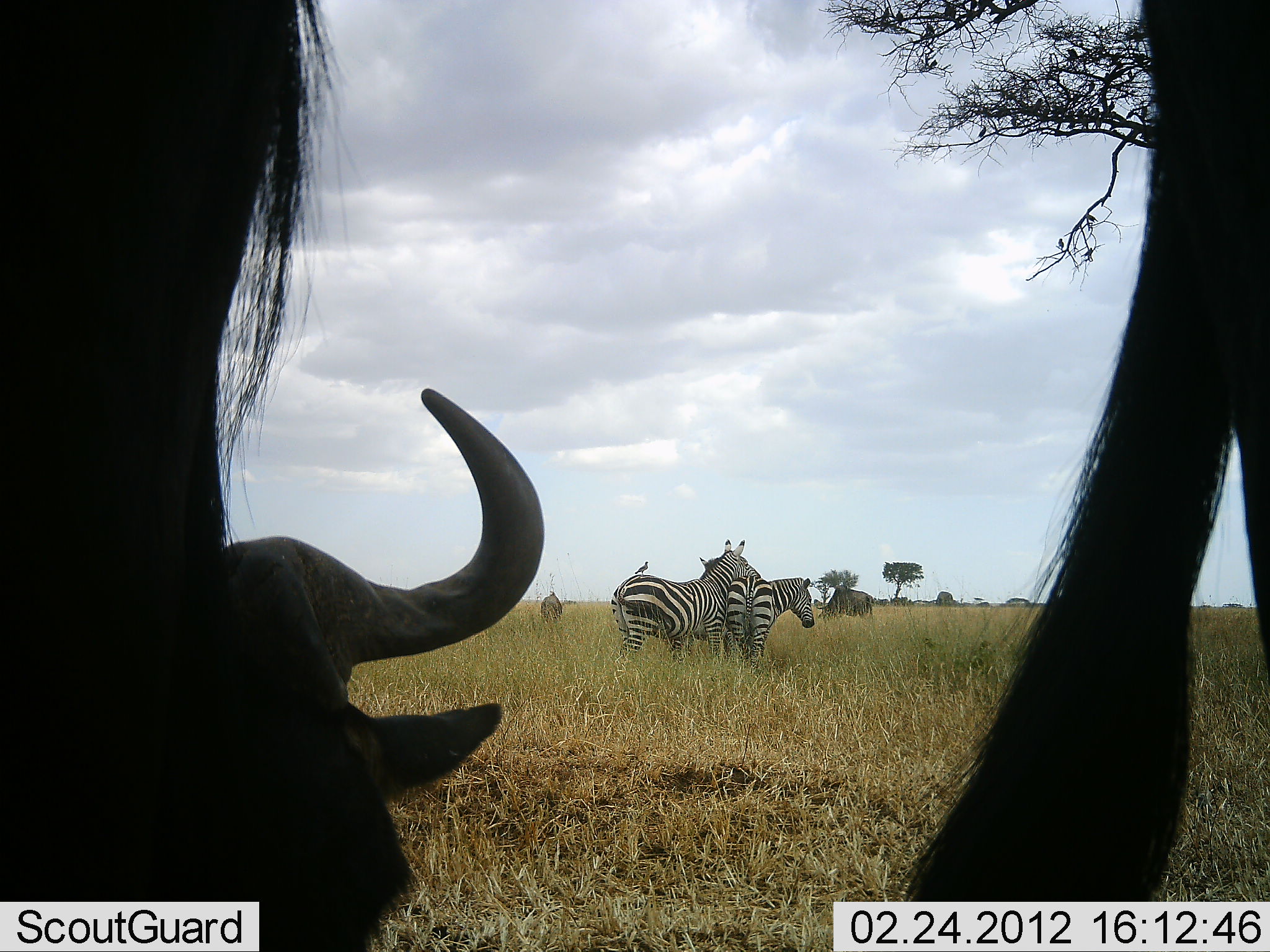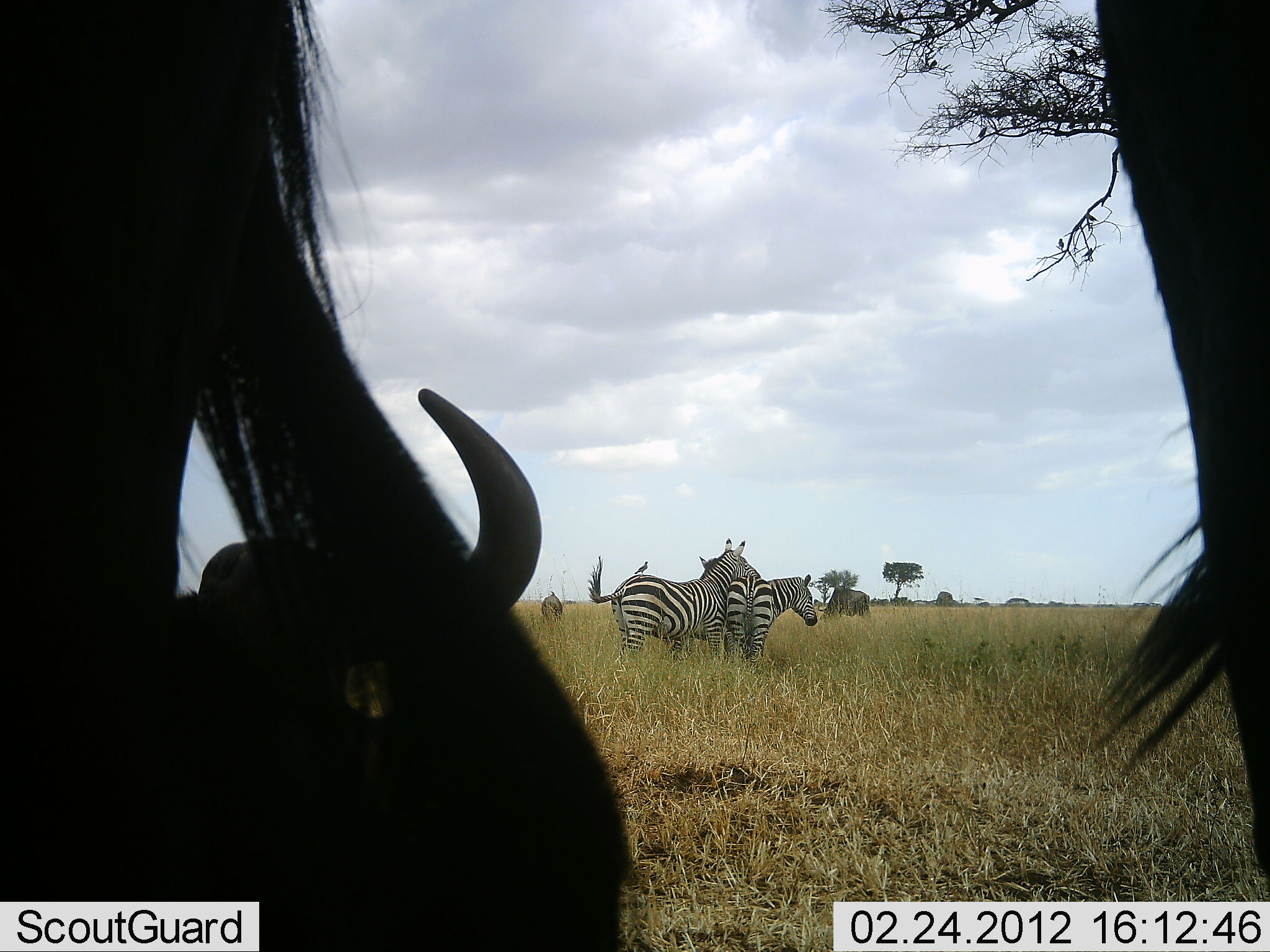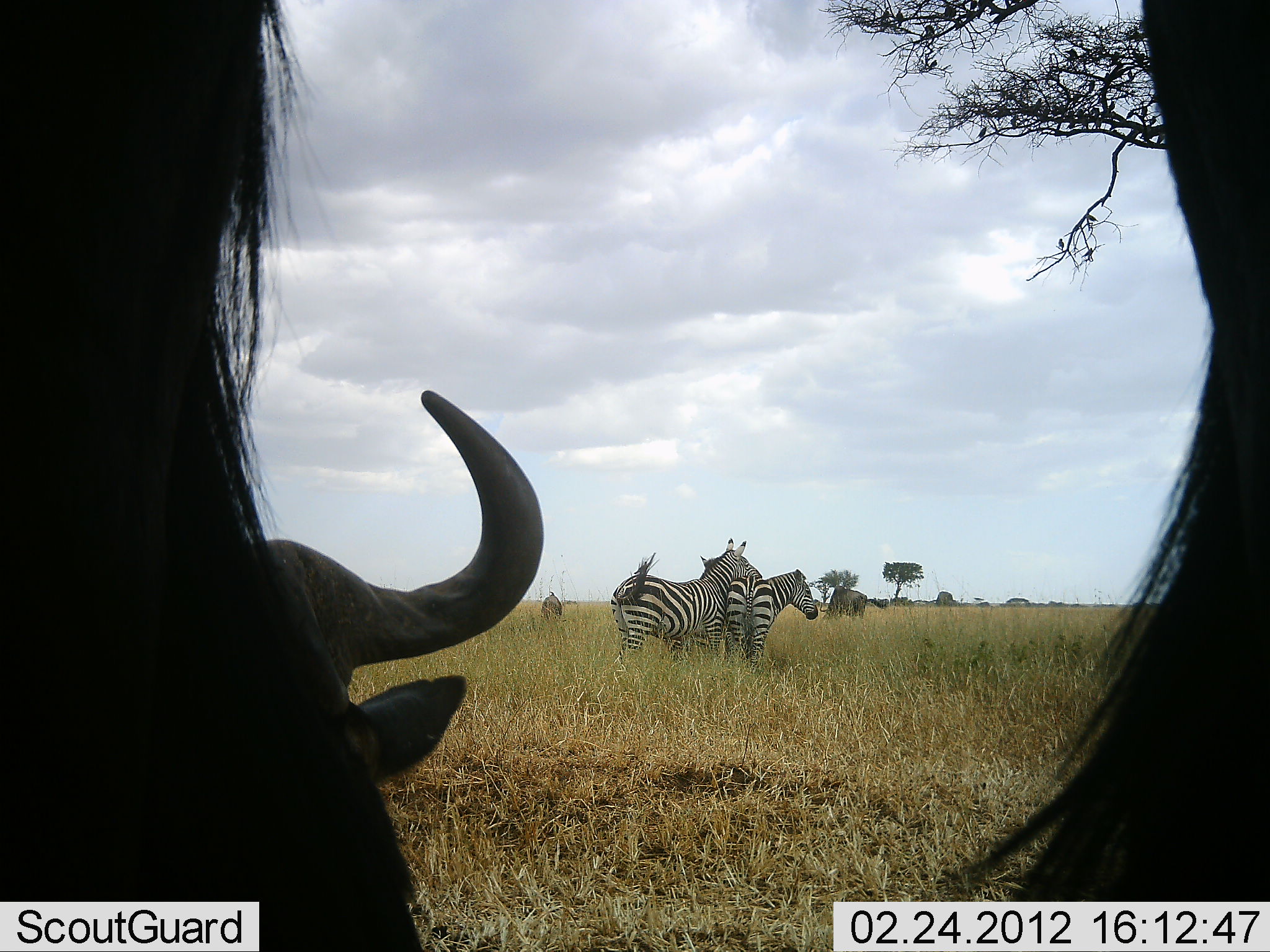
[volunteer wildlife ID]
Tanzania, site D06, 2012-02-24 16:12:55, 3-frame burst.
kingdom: Animalia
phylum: Chordata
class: Mammalia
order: Artiodactyla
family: Bovidae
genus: Connochaetes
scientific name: Connochaetes taurinus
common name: blue wildebeest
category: wildebeest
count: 5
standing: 95%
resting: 81%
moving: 5%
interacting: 0%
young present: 0%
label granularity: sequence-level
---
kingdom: Animalia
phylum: Chordata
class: Mammalia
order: Perissodactyla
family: Equidae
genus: Equus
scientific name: Equus quagga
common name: plains zebra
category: zebra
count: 2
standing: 87%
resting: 0%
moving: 0%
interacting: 26%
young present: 0%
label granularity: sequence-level